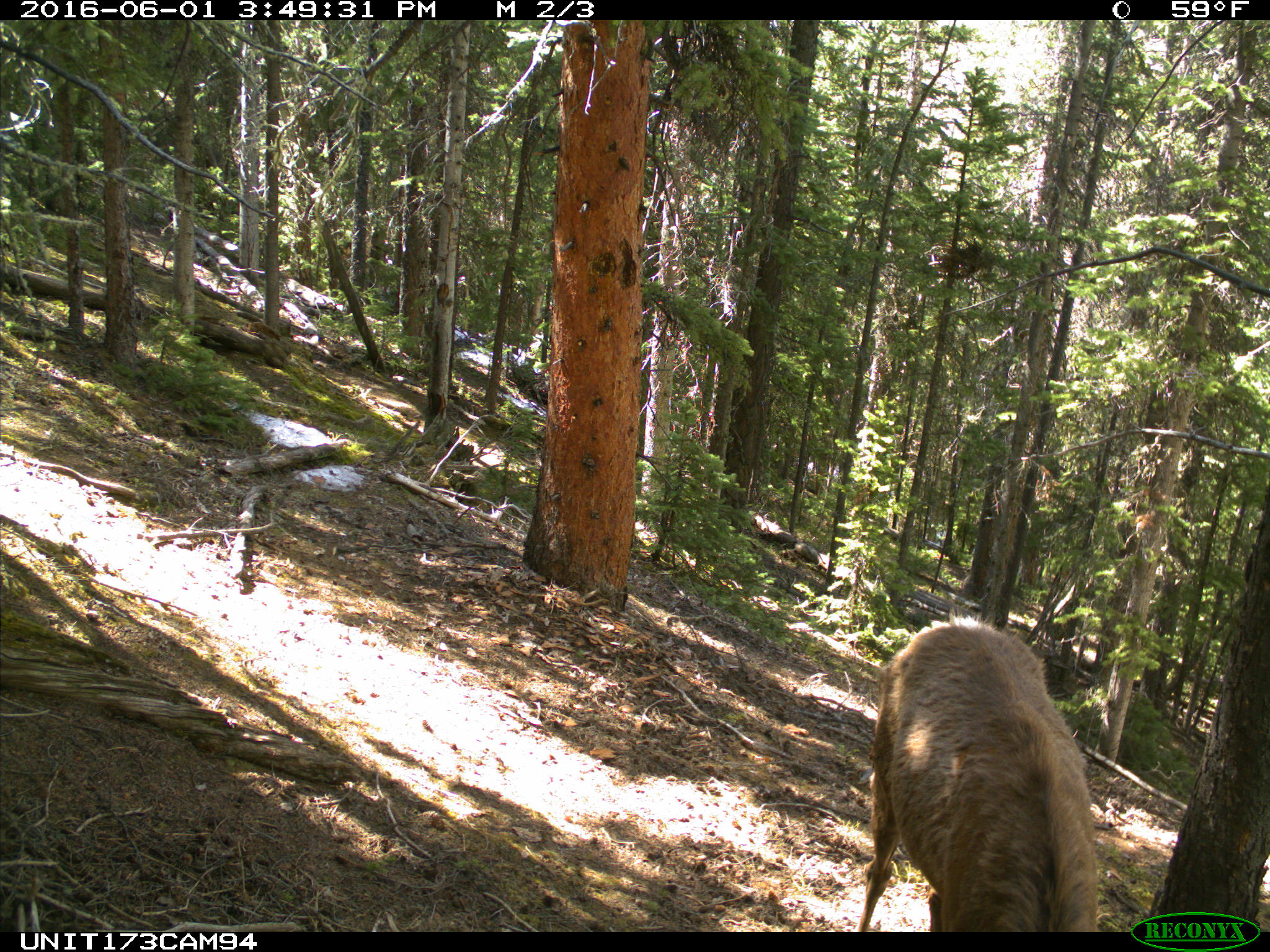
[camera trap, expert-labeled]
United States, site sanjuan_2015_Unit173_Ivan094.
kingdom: Animalia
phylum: Chordata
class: Mammalia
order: Artiodactyla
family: Cervidae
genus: Cervus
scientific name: Cervus elaphus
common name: red deer